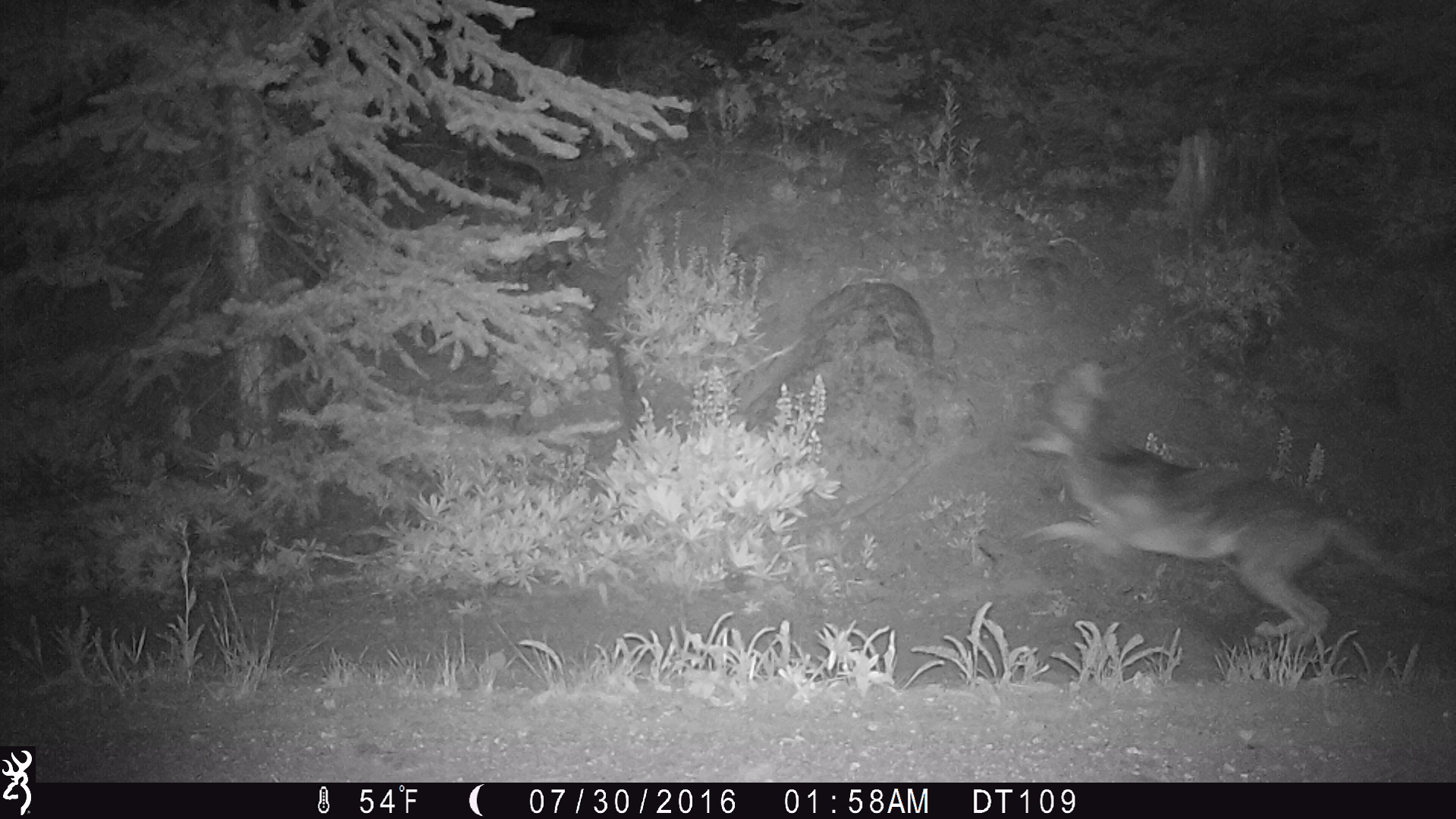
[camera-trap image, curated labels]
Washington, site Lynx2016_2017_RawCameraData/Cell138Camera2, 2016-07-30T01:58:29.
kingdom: Animalia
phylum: Chordata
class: Mammalia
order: Carnivora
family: Canidae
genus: Canis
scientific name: Canis latrans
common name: coyote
Canis latrans (coyote). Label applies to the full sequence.